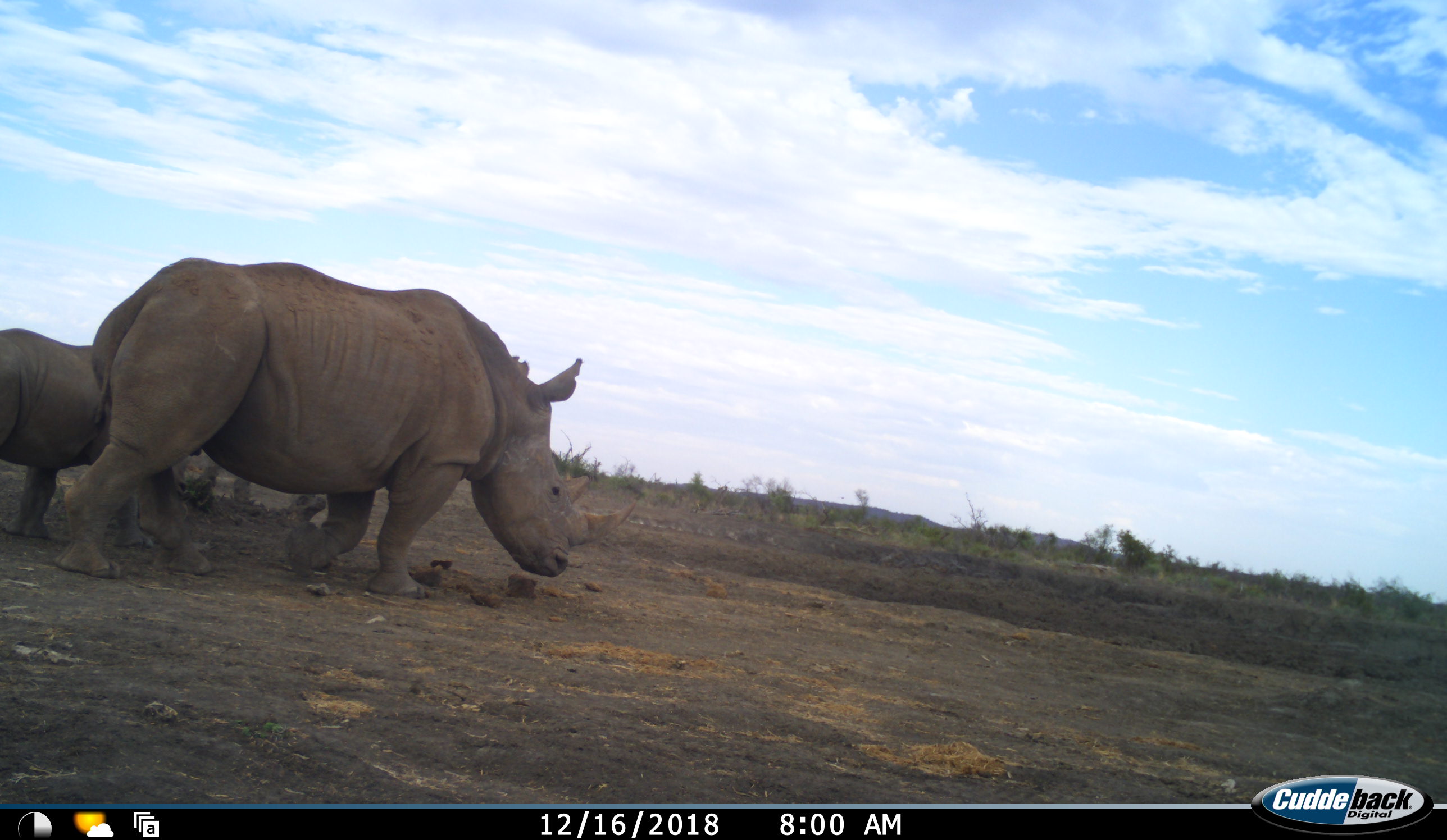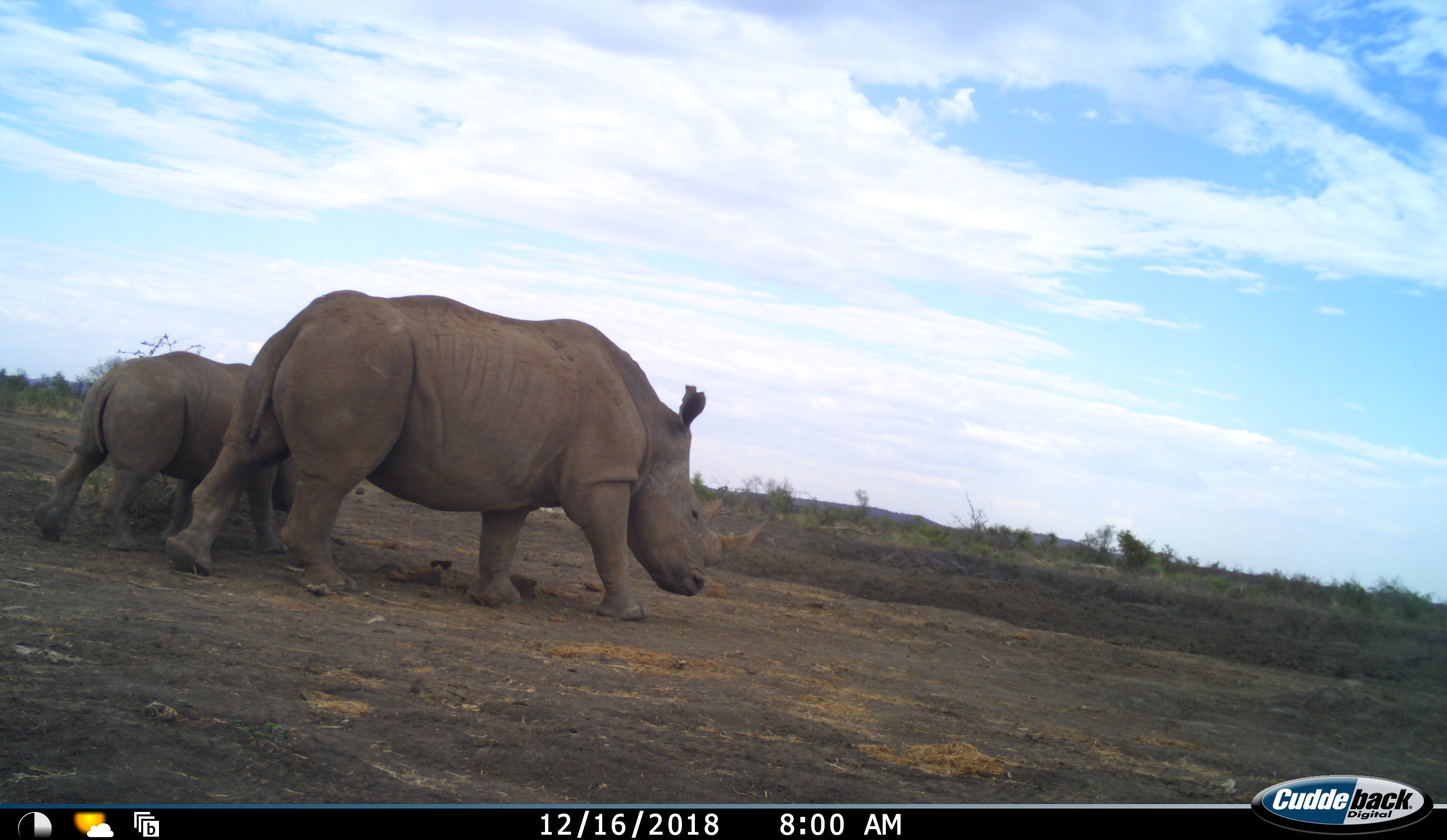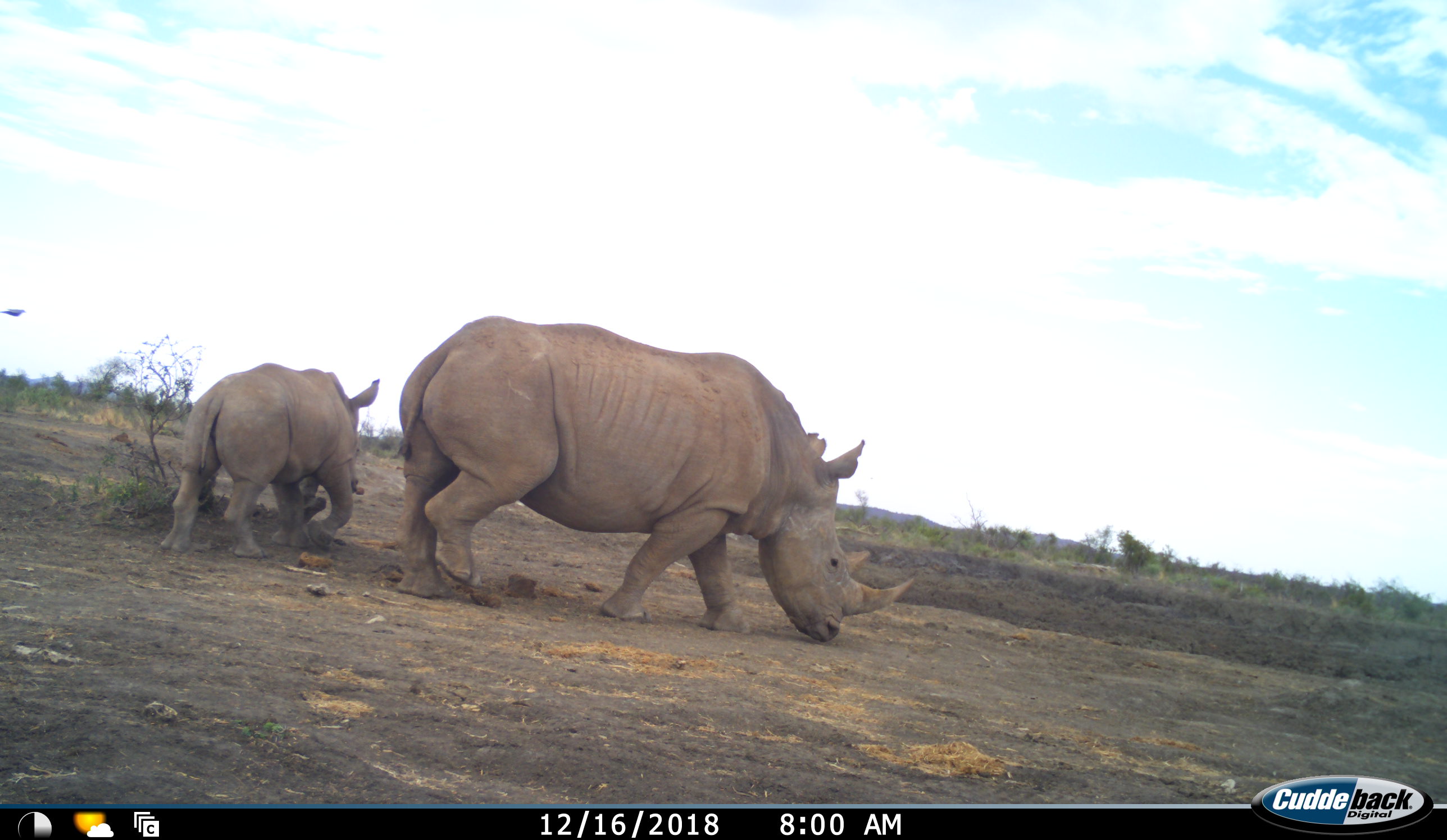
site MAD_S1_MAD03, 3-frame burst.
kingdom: Animalia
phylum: Chordata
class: Mammalia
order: Perissodactyla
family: Rhinocerotidae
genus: Ceratotherium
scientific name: Ceratotherium simum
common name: white rhinoceros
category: rhinoceroswhite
Rhinoceroswhite (white rhinoceros) (Ceratotherium simum), count 2. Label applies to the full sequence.